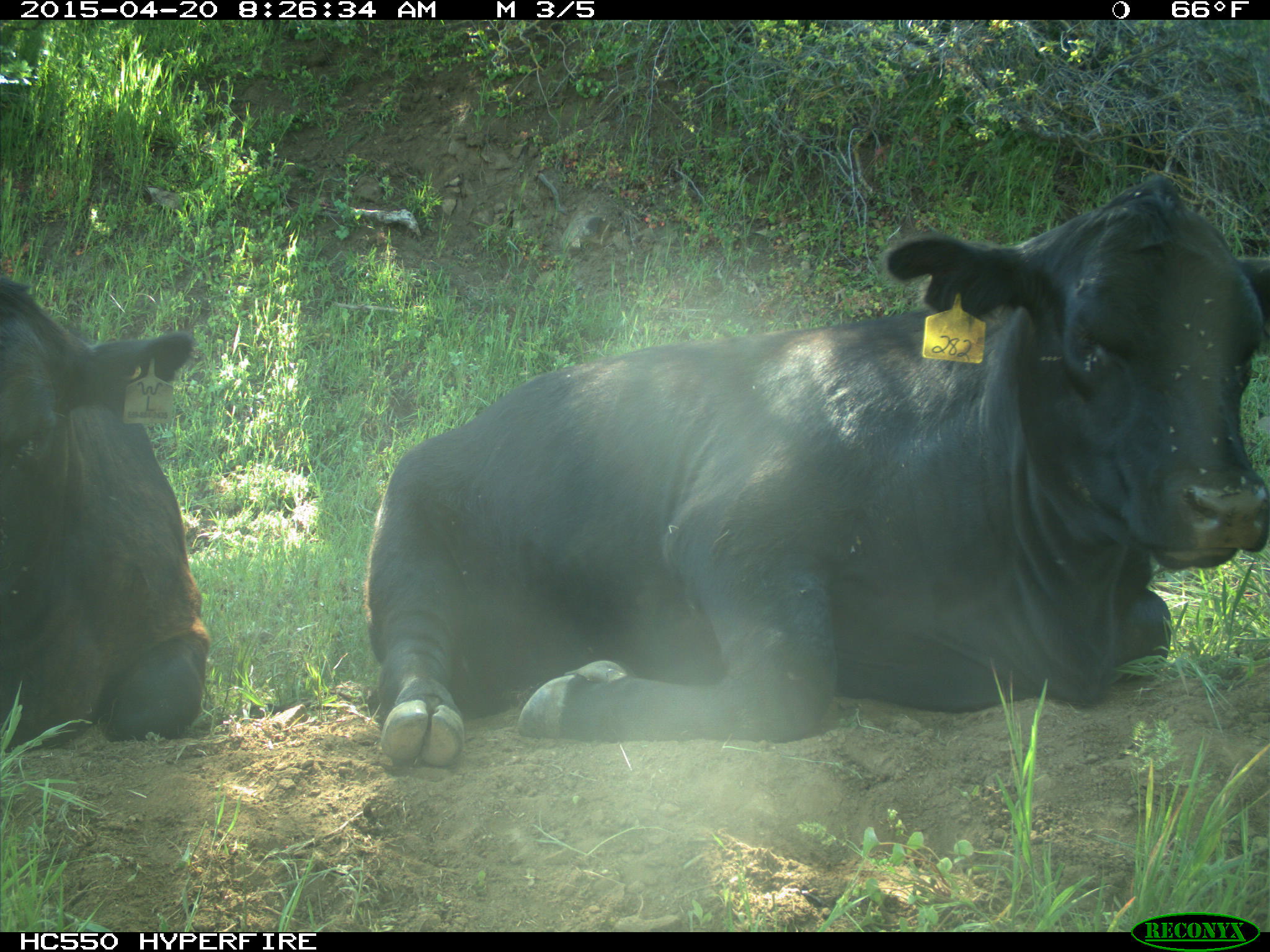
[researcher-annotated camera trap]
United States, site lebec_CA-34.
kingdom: Animalia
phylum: Chordata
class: Mammalia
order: Artiodactyla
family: Bovidae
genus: Bos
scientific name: Bos taurus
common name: domestic cow